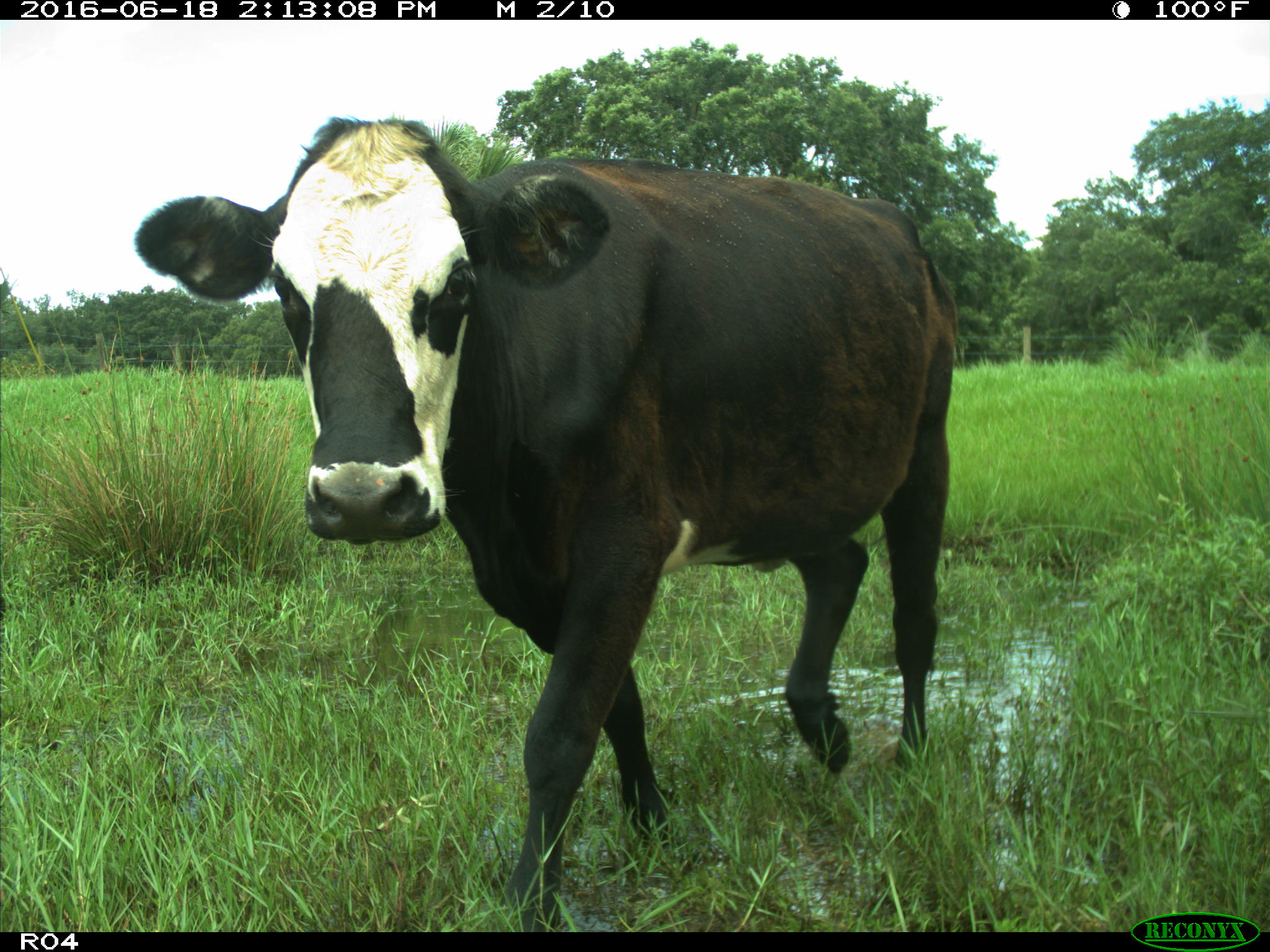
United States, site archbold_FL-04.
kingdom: Animalia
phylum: Chordata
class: Mammalia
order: Artiodactyla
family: Bovidae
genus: Bos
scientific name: Bos taurus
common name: domestic cow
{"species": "Bos taurus (domestic cow)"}